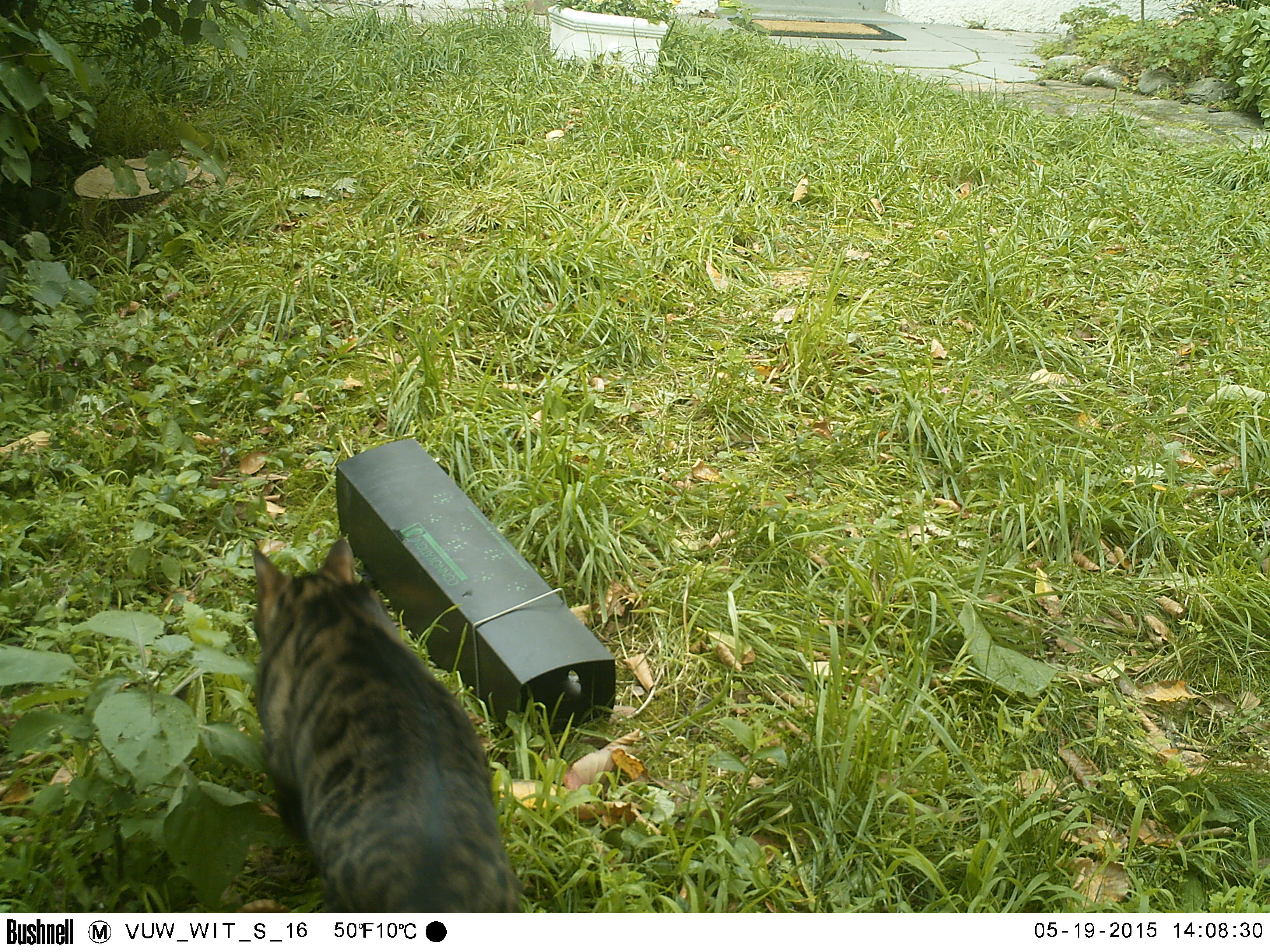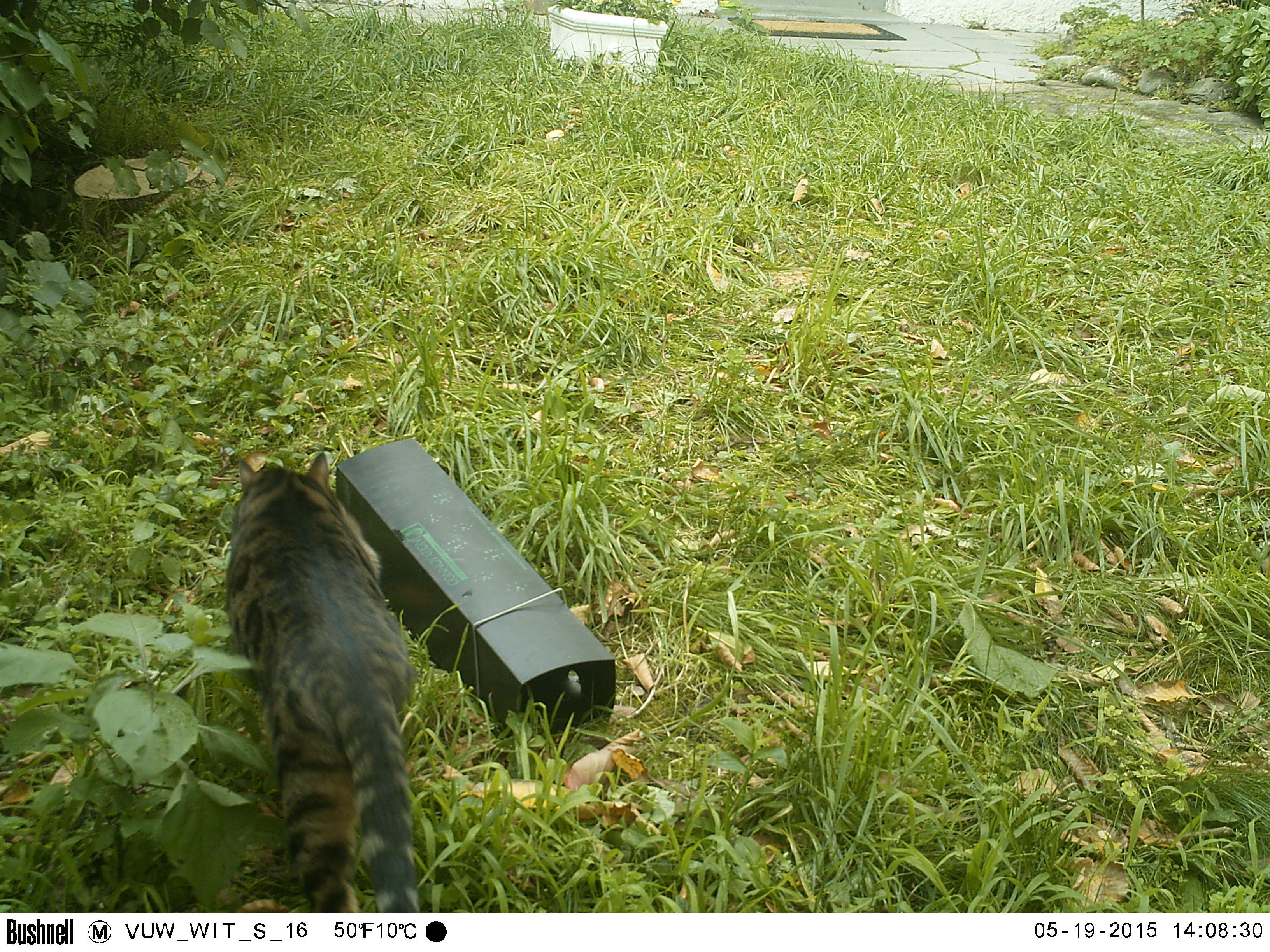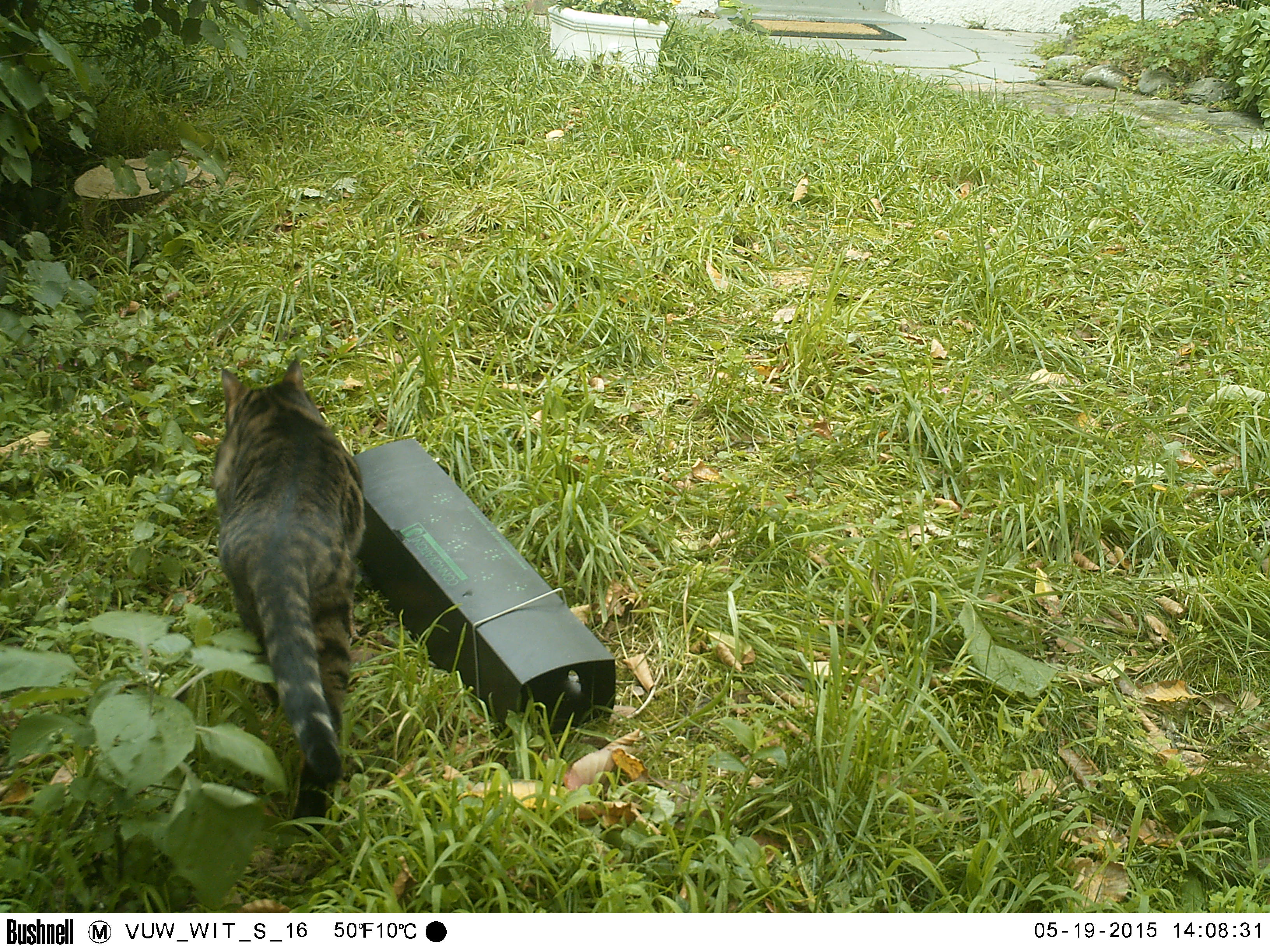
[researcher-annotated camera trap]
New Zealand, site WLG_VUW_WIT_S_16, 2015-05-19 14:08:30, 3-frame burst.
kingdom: Animalia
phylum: Chordata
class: Mammalia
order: Carnivora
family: Felidae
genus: Felis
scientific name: Felis catus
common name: domestic cat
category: cat